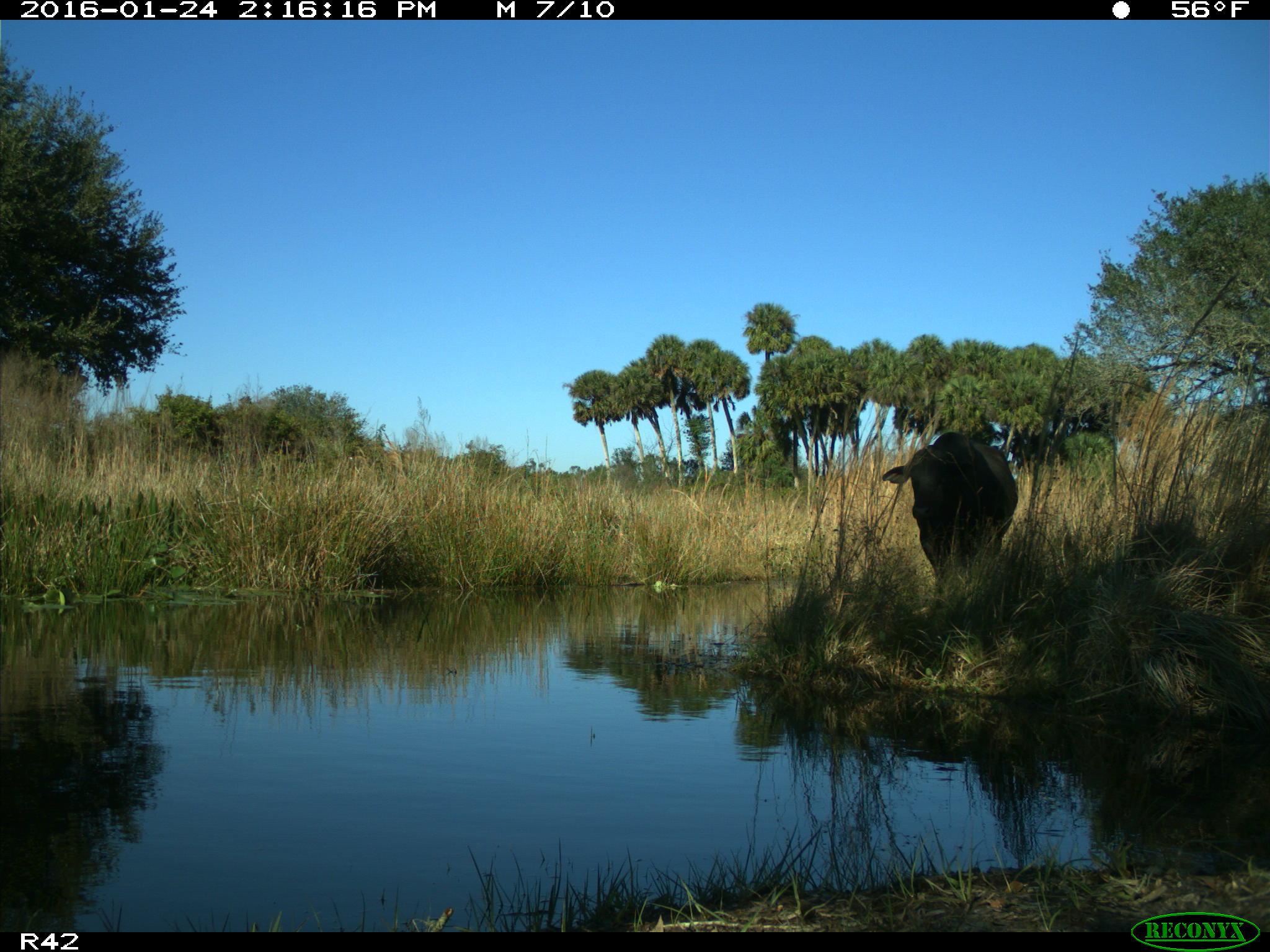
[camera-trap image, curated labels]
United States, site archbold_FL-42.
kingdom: Animalia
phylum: Chordata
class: Mammalia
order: Artiodactyla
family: Bovidae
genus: Bos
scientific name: Bos taurus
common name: domestic cow